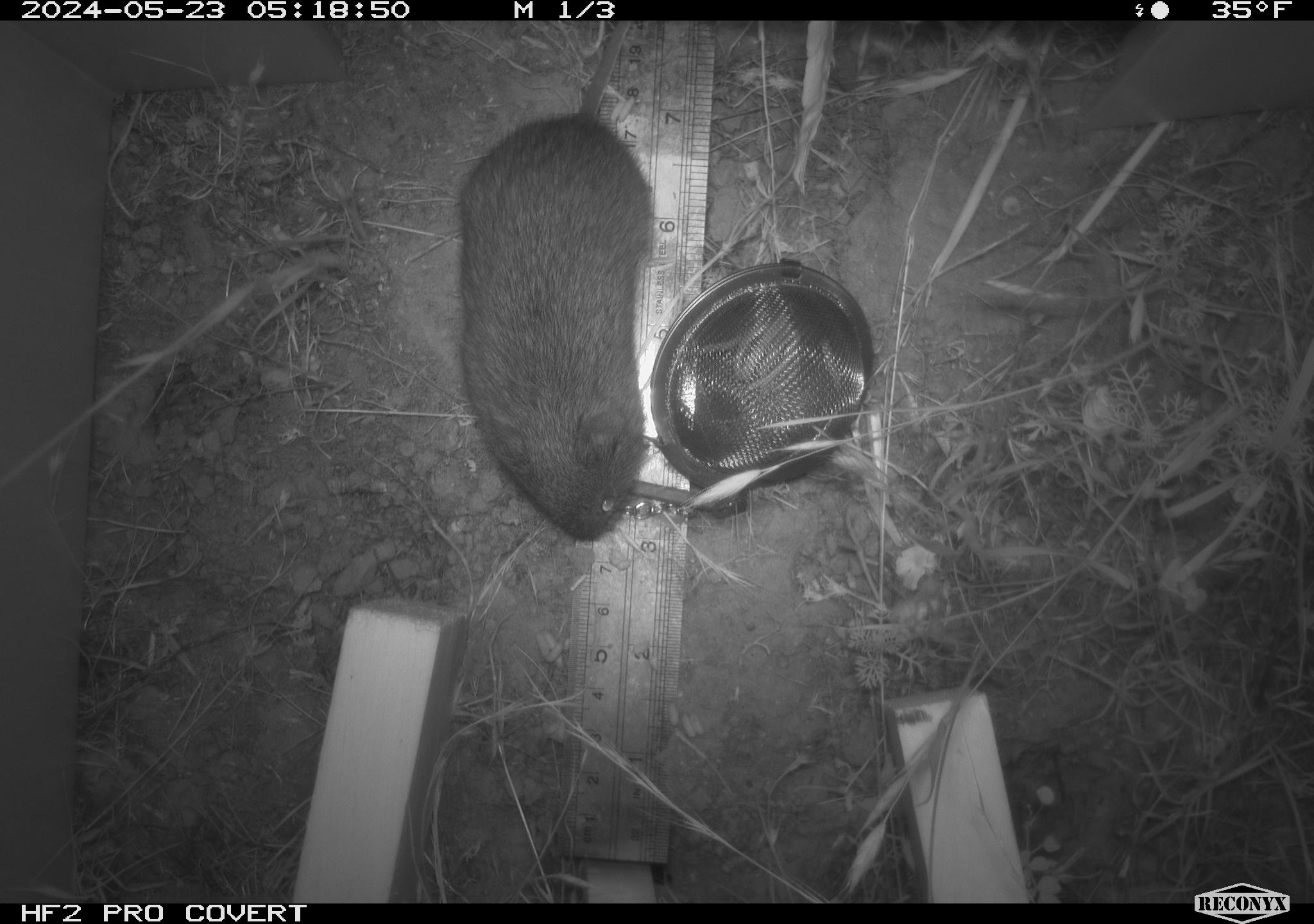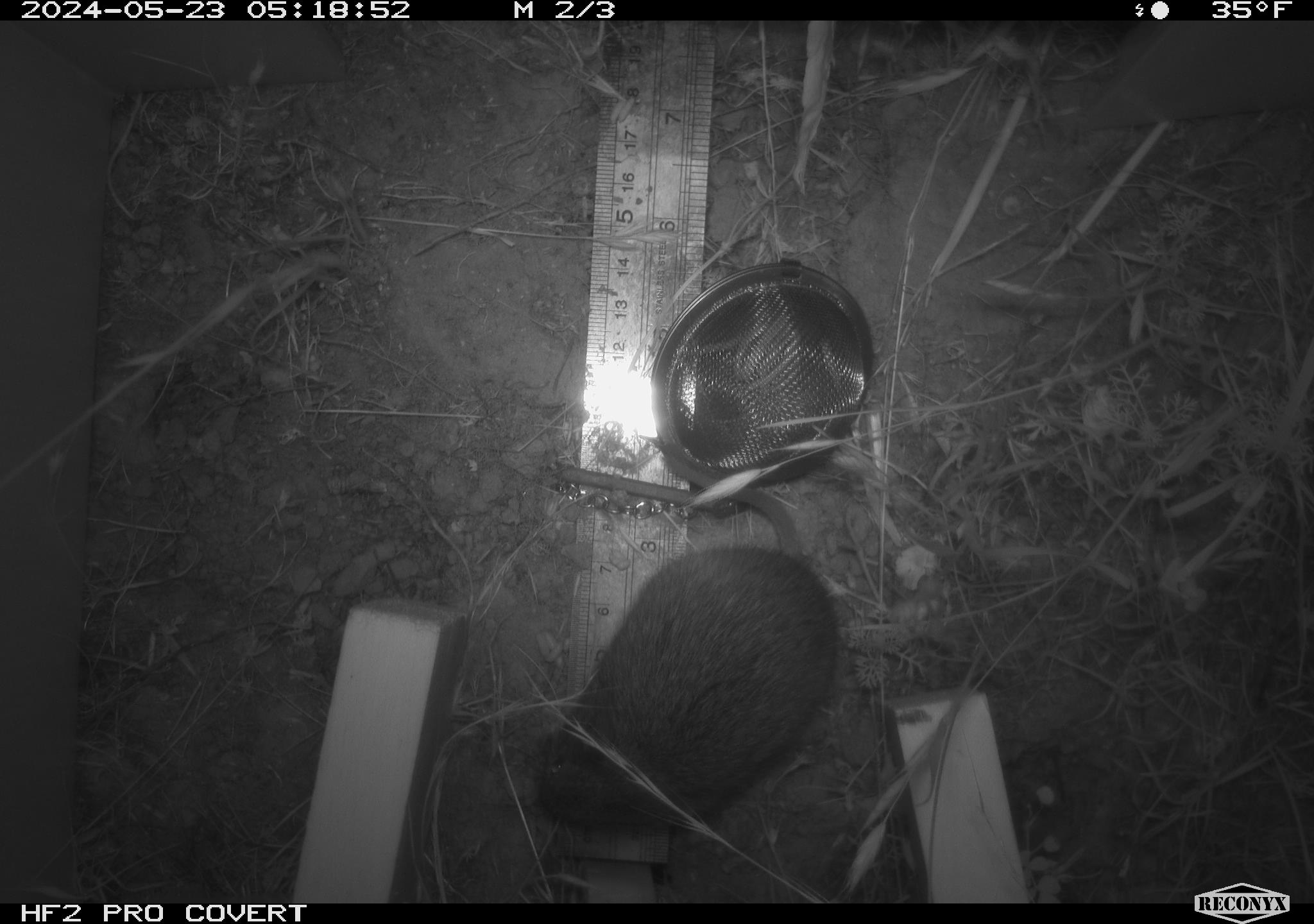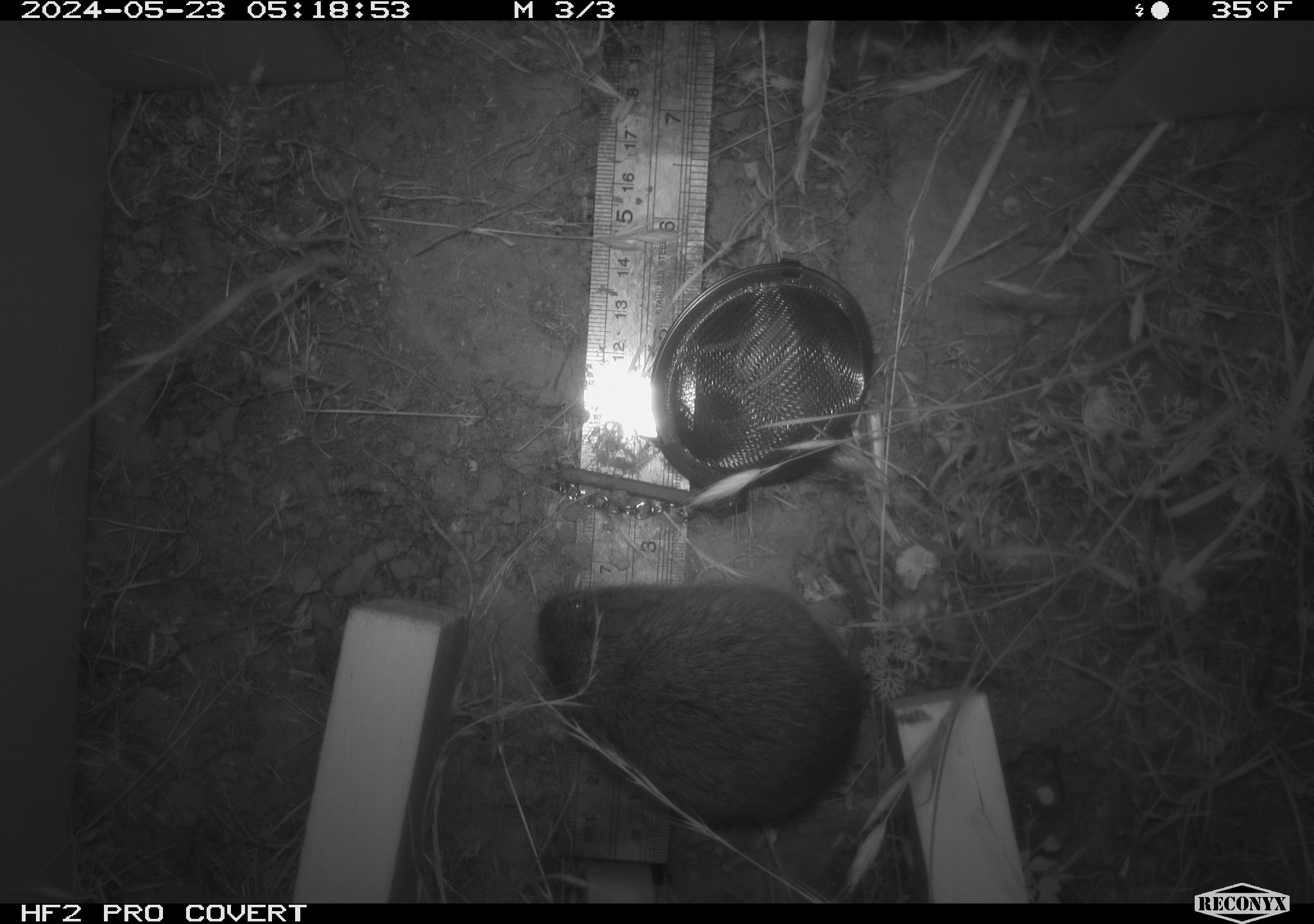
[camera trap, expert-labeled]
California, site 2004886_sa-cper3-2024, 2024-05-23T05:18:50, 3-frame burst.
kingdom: Animalia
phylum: Chordata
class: Mammalia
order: Rodentia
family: Cricetidae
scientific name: Arvicolinae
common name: voles, lemmings, and muskrats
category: arvicolinae subfamily